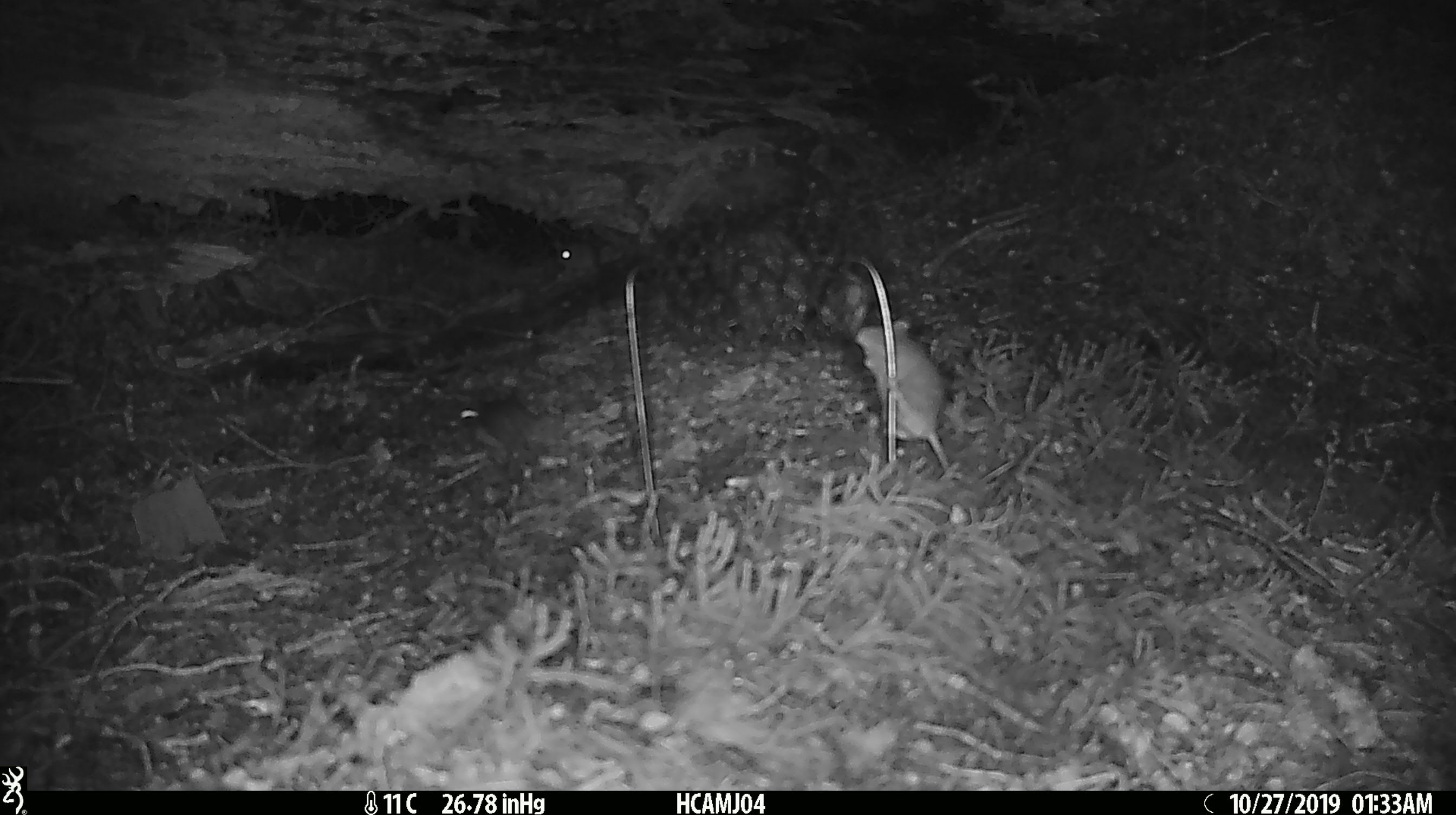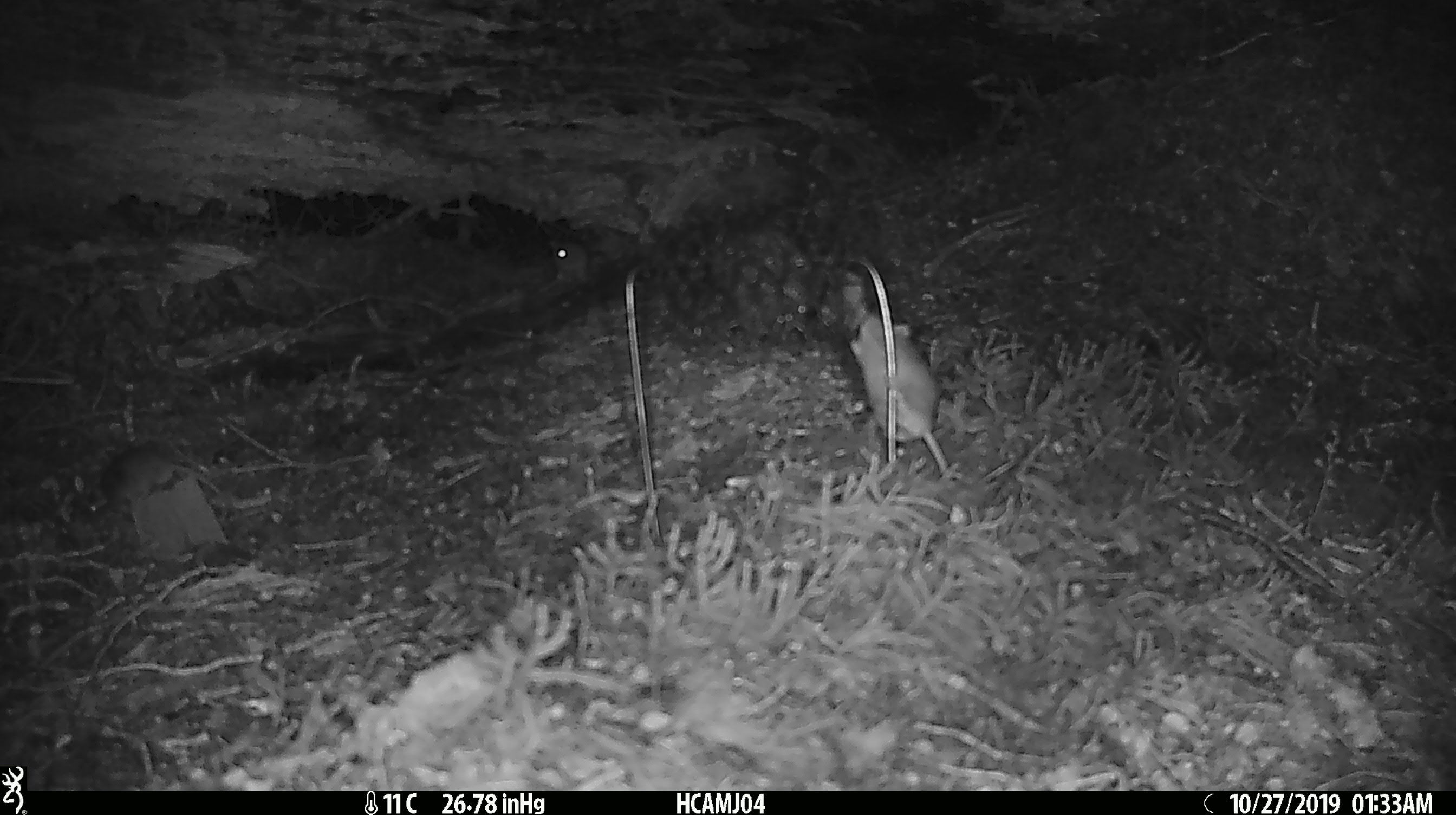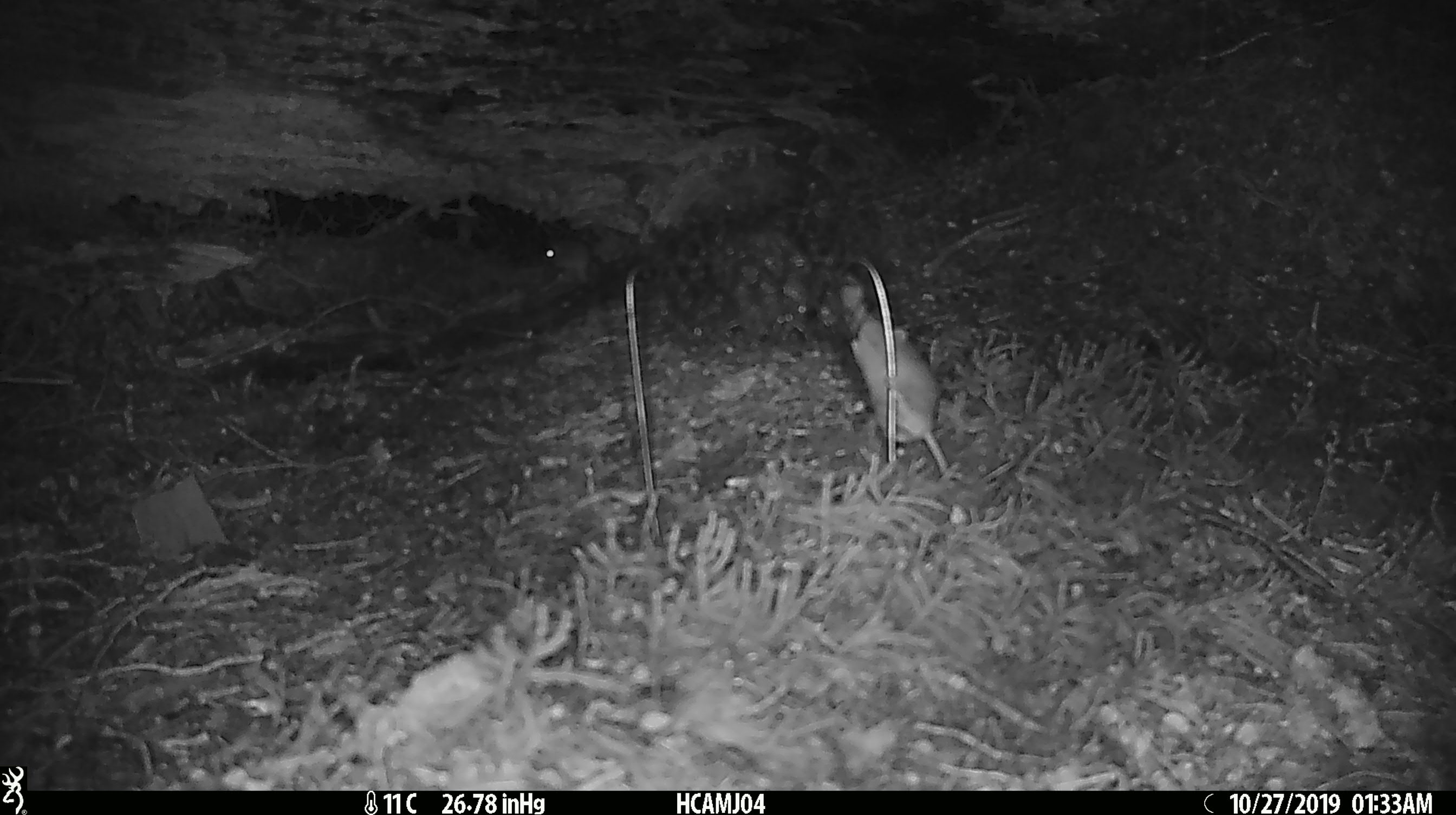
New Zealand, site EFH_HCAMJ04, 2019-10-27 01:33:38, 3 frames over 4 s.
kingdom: Animalia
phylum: Chordata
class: Mammalia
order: Rodentia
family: Muridae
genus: Mus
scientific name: Mus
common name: mouse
Mouse (Mus).